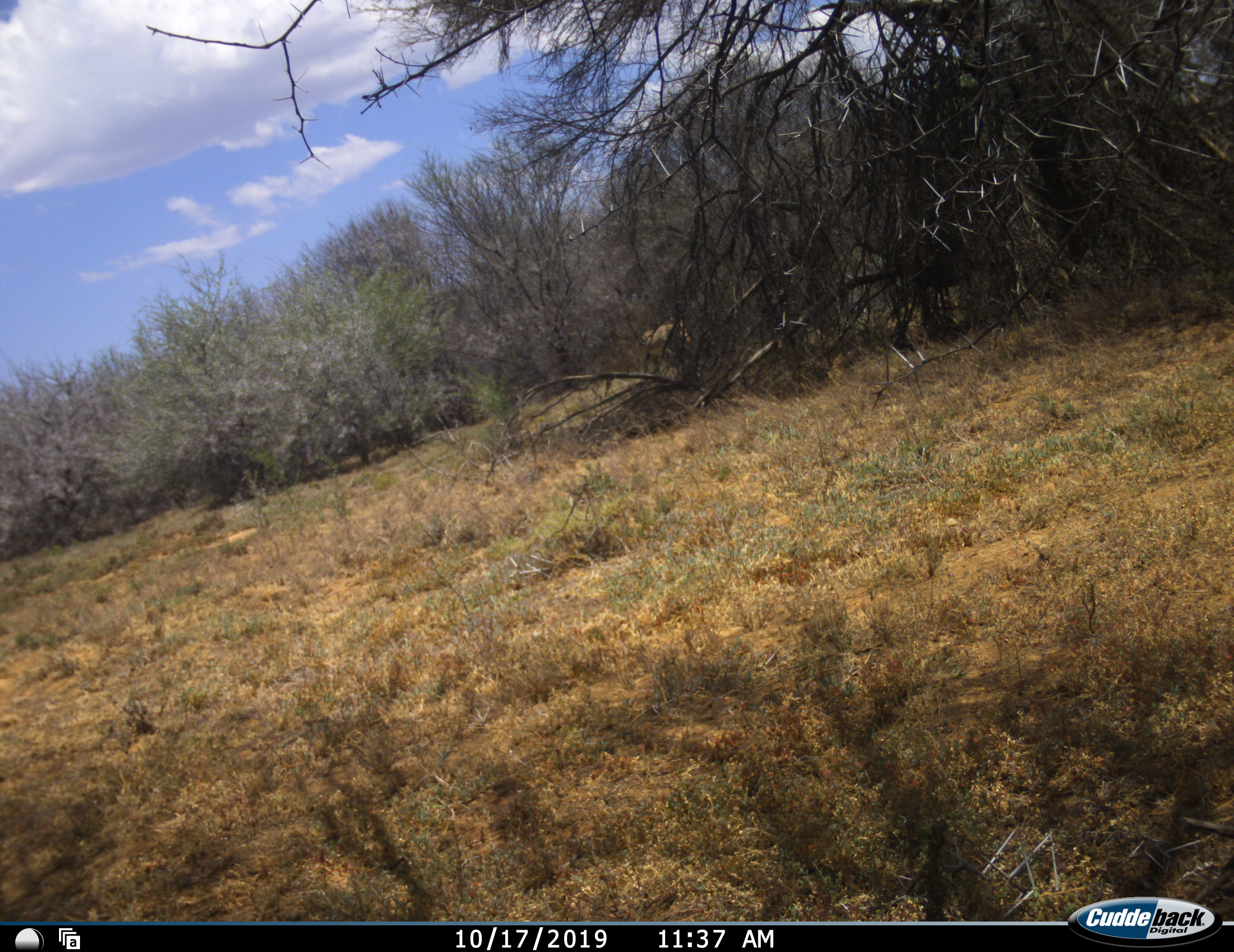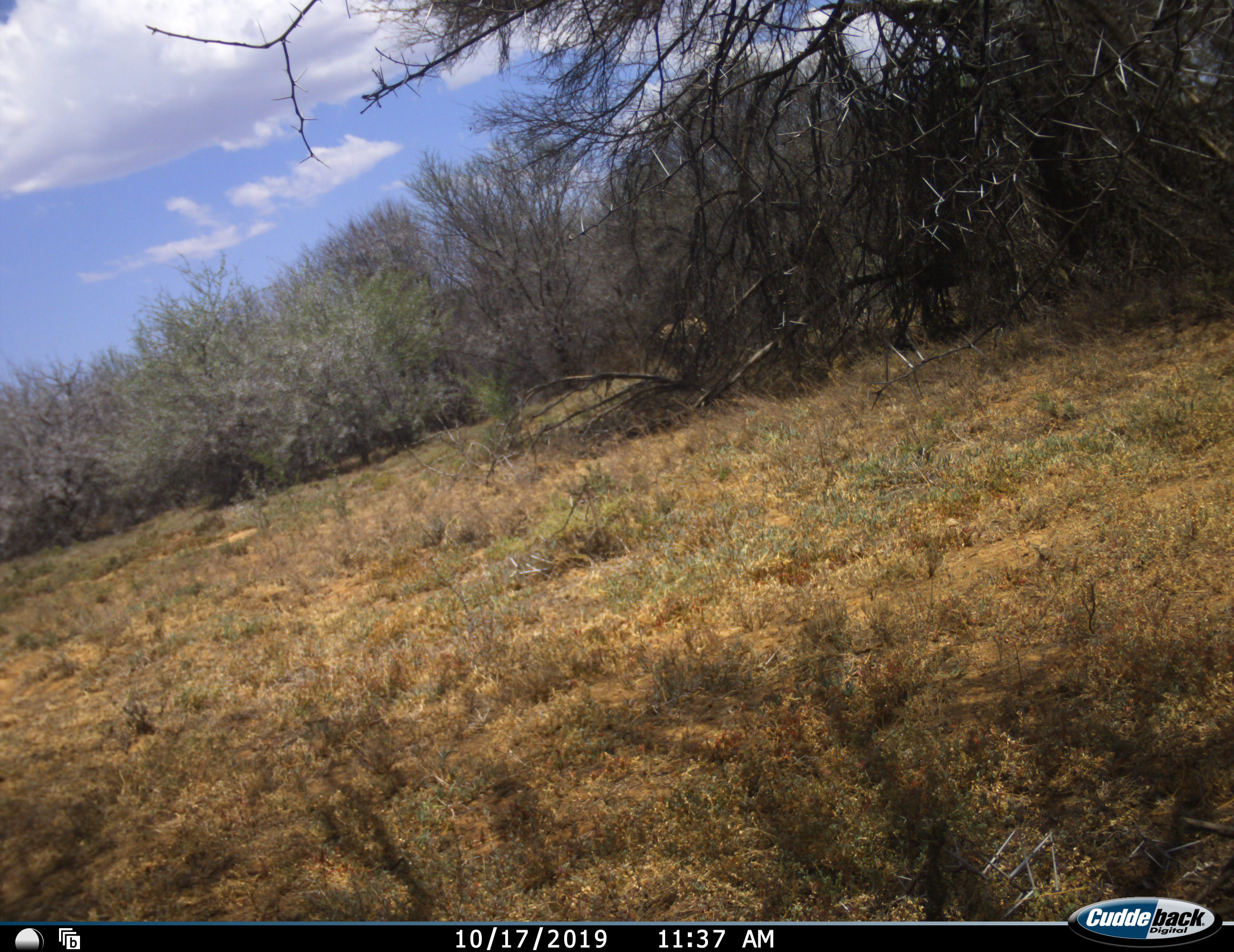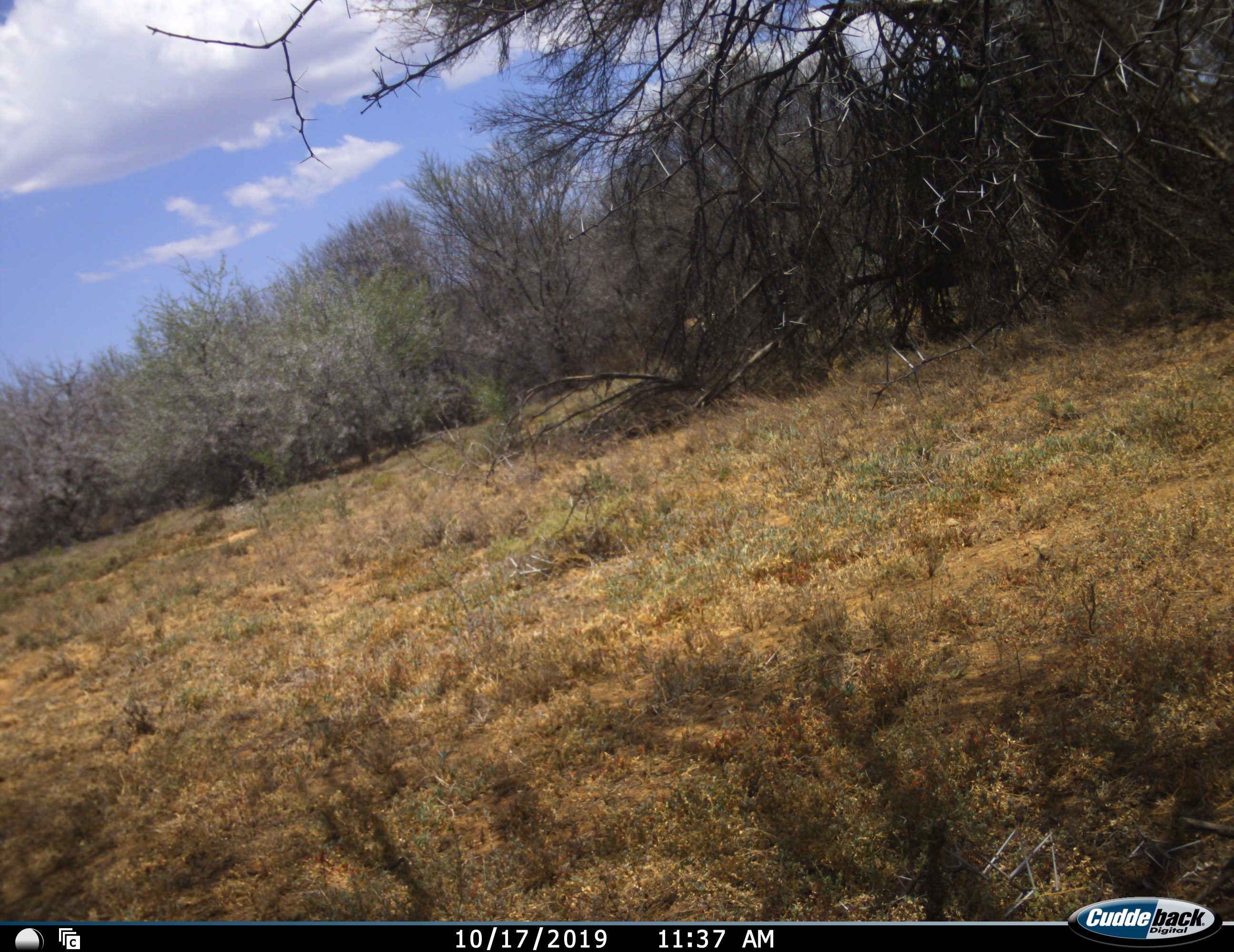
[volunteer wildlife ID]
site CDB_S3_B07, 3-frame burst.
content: unidentified animal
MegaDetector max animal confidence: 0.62